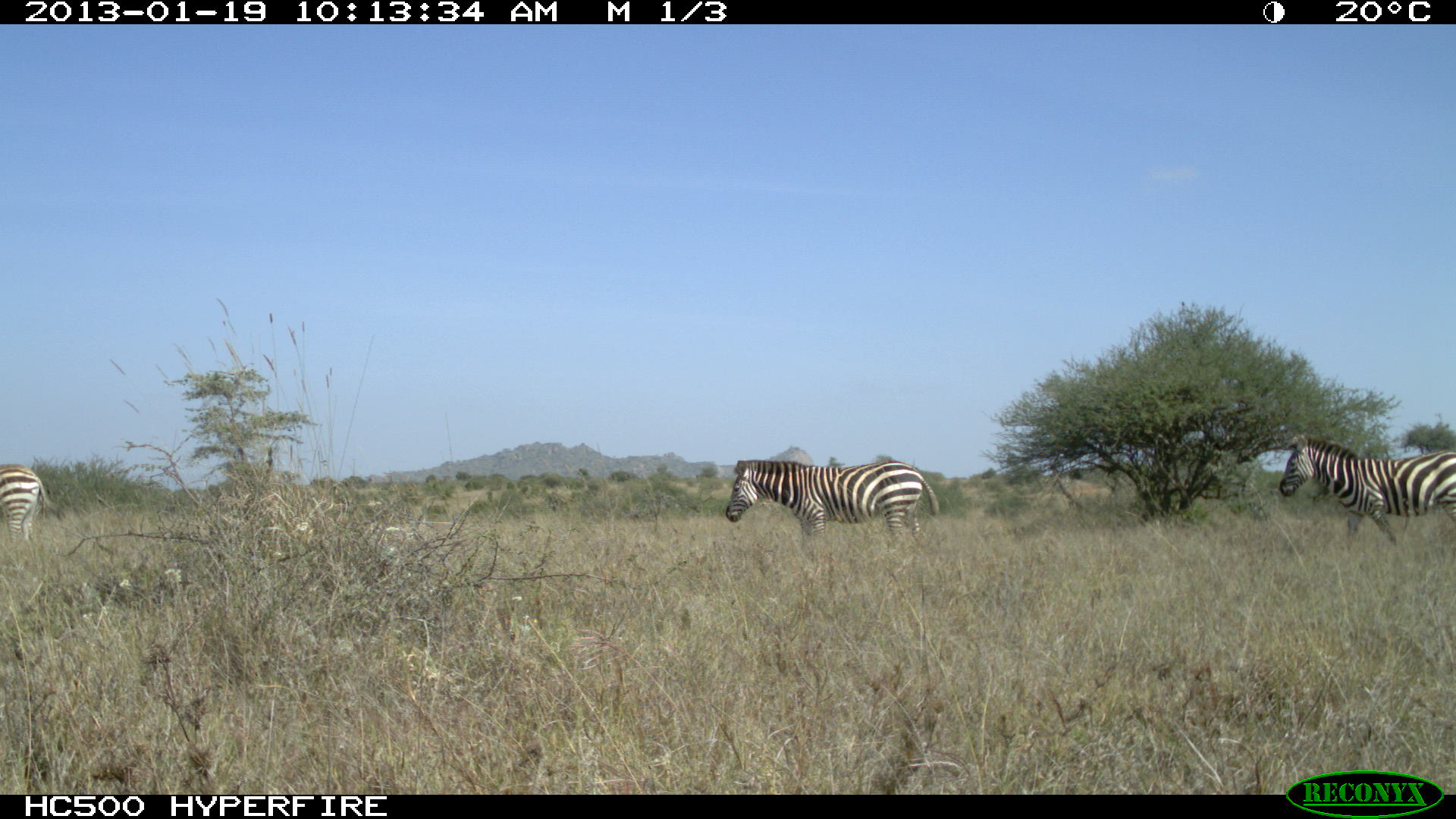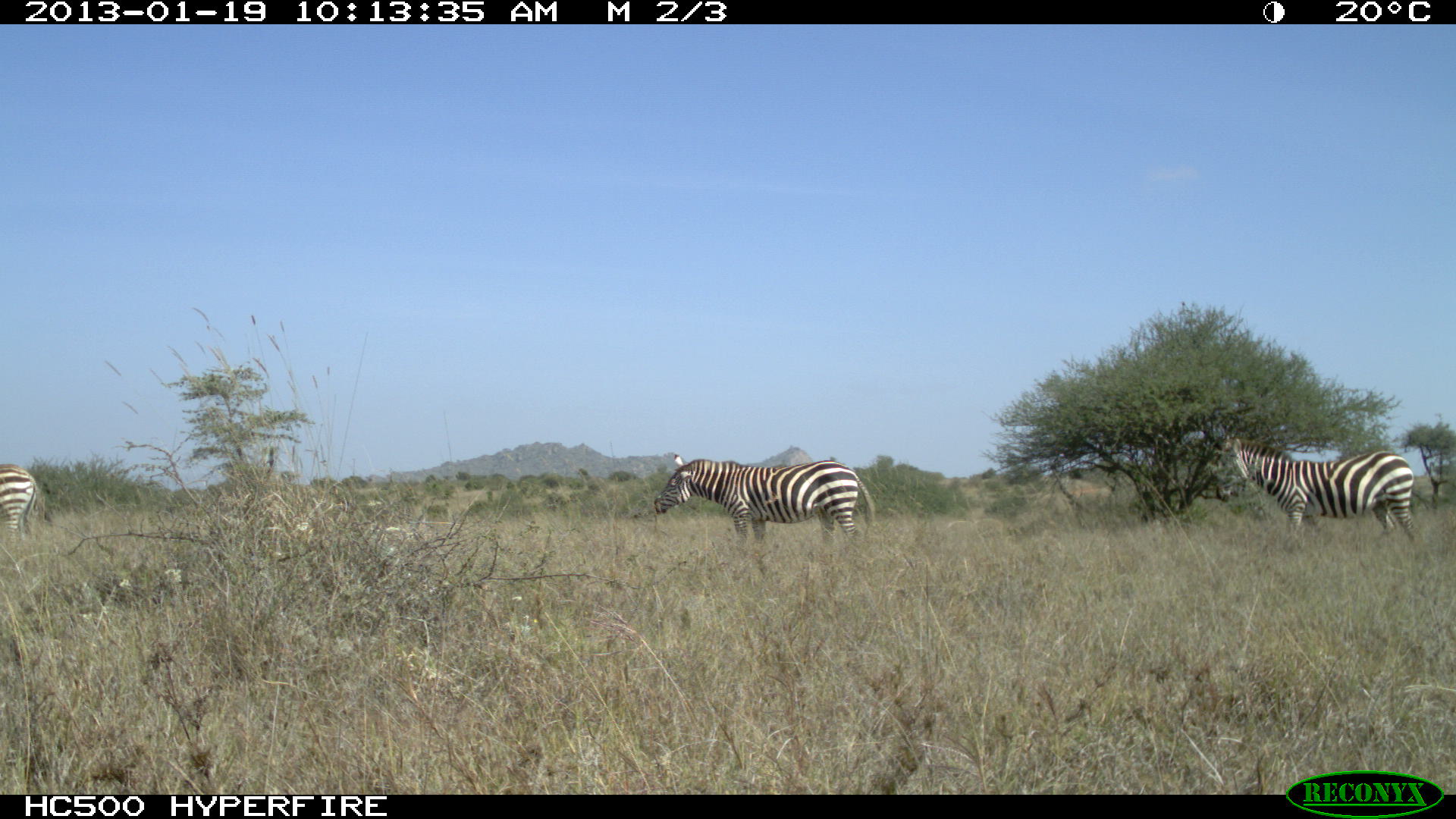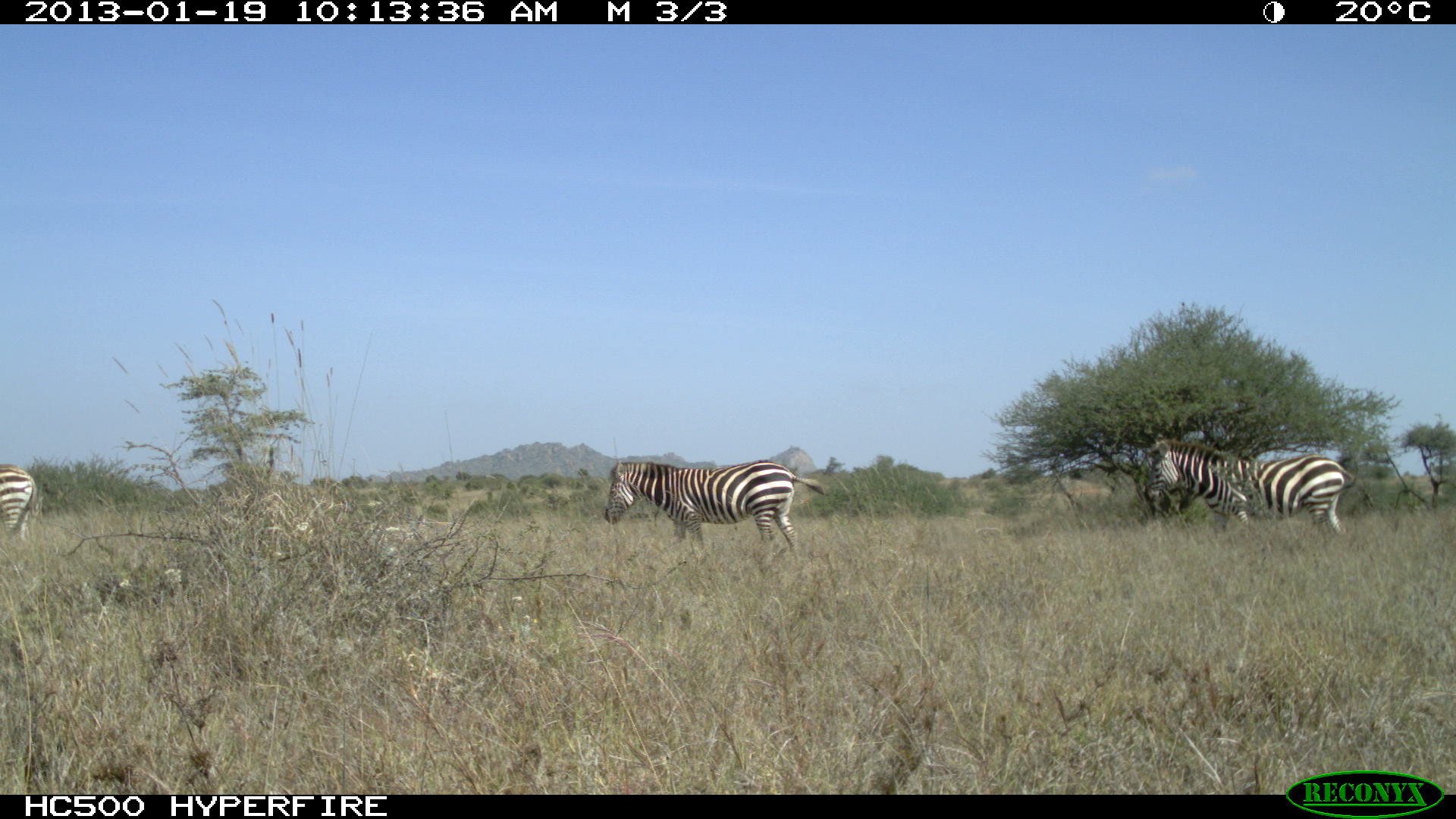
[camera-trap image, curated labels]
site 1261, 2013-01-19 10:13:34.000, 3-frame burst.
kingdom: Animalia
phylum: Chordata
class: Mammalia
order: Perissodactyla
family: Equidae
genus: Equus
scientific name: Equus quagga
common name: plains zebra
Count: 3.